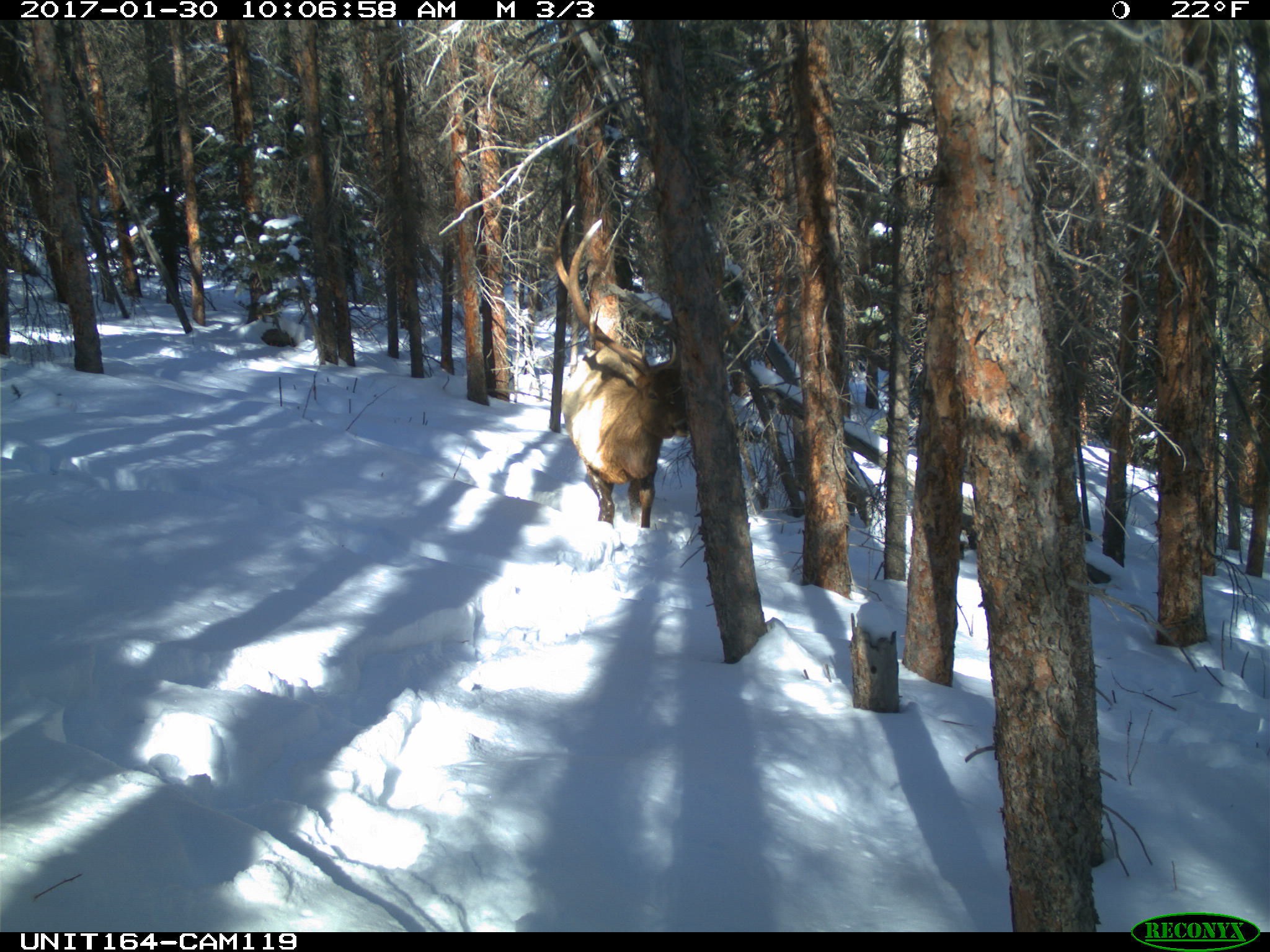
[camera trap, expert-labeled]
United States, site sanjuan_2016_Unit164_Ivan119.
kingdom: Animalia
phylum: Chordata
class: Mammalia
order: Artiodactyla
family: Cervidae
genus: Cervus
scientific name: Cervus elaphus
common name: red deer